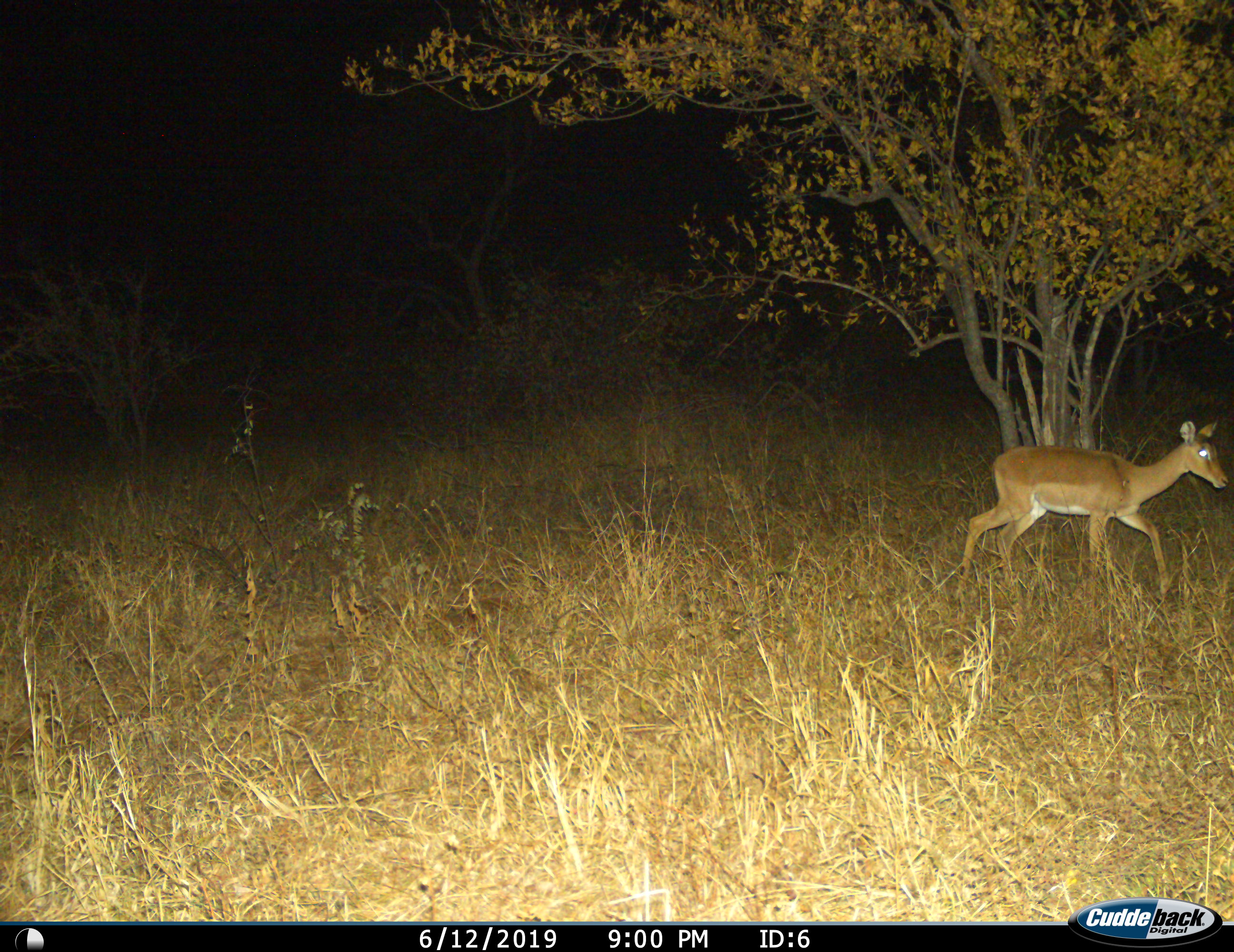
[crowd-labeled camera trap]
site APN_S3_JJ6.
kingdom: Animalia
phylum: Chordata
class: Mammalia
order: Artiodactyla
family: Bovidae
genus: Aepyceros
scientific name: Aepyceros melampus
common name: impala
Impala (Aepyceros melampus), count 1. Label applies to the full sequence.